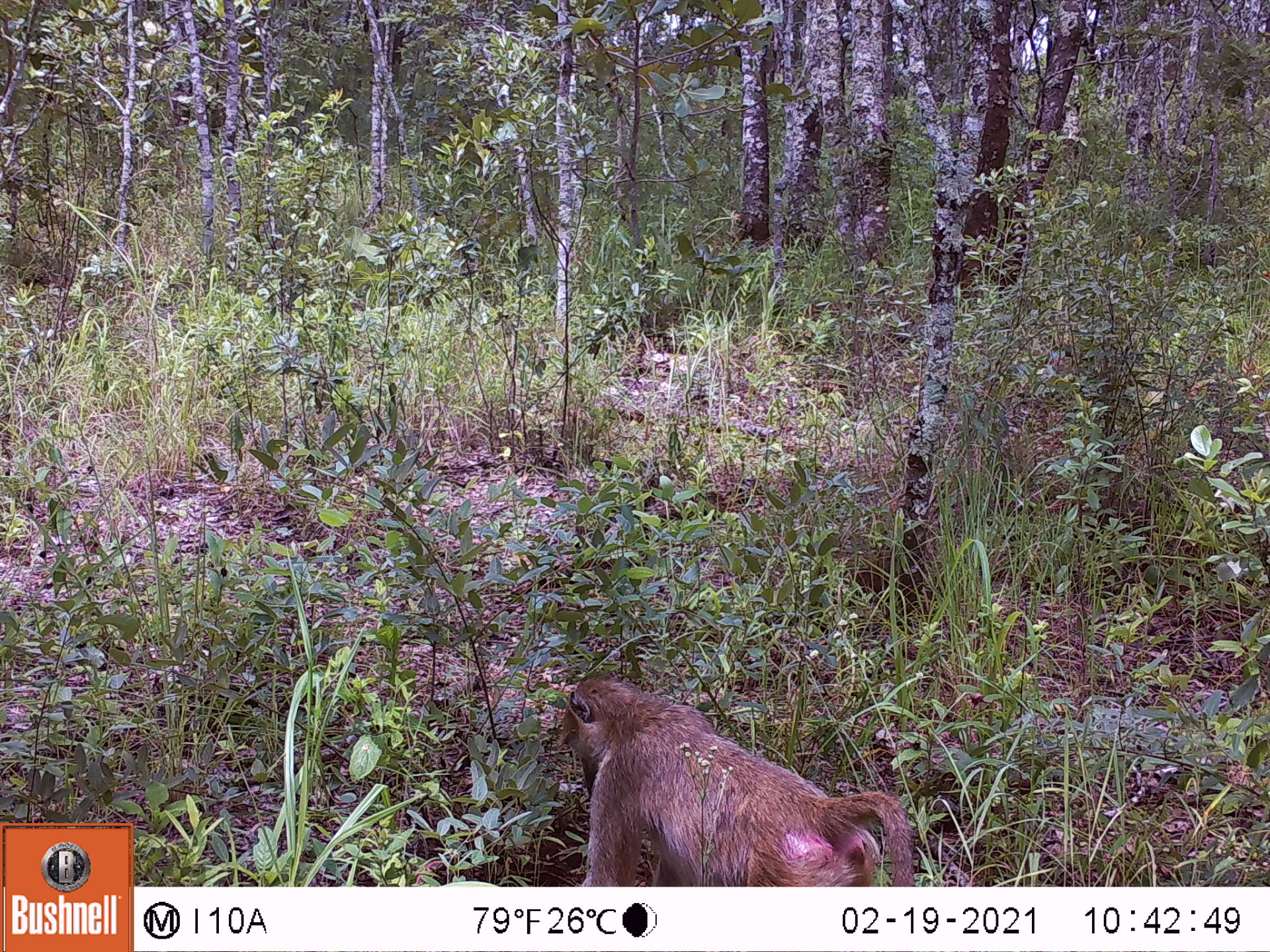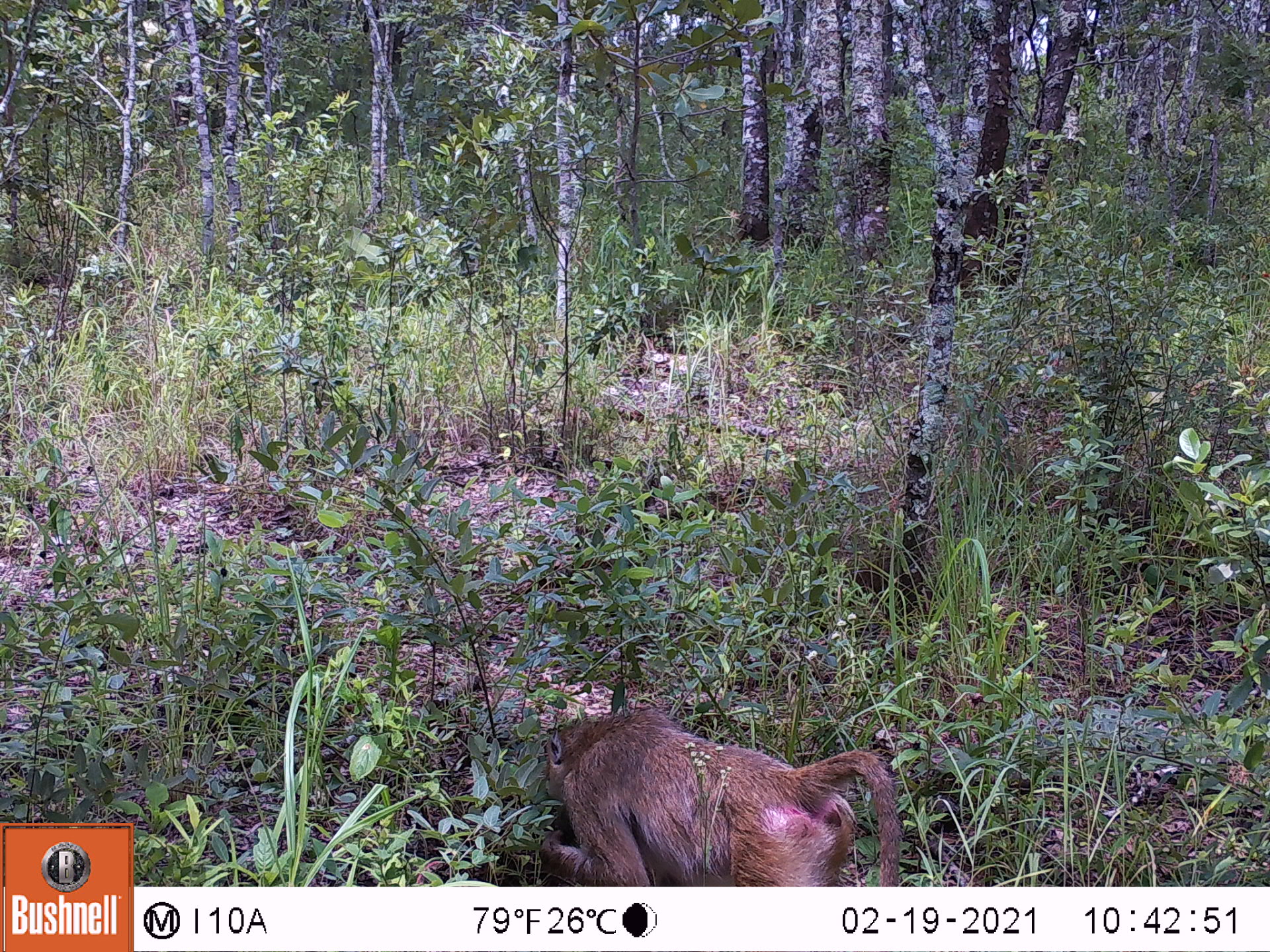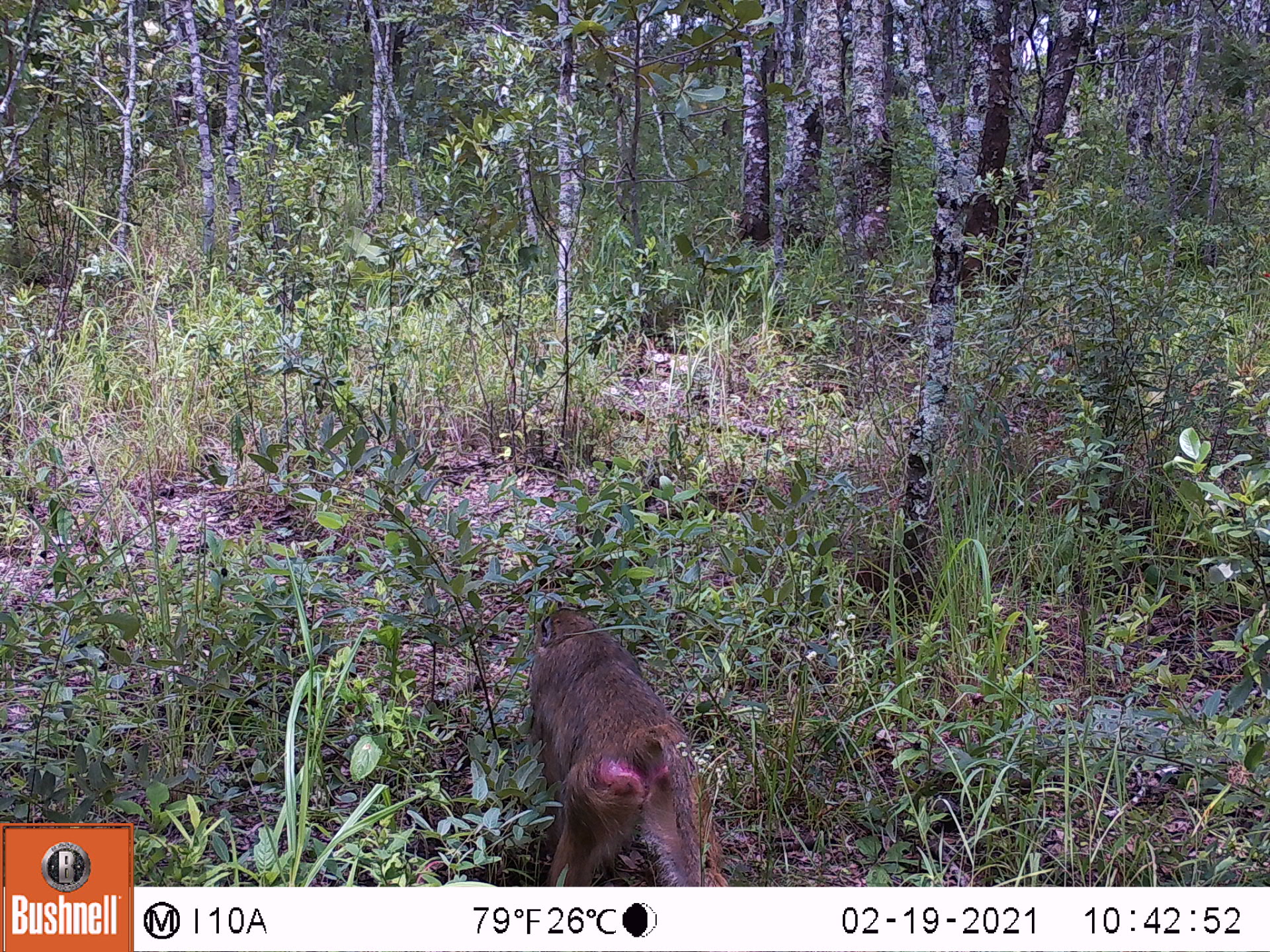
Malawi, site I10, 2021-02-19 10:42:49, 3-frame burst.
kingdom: Animalia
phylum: Chordata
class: Mammalia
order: Primates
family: Cercopithecidae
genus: Papio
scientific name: Papio cynocephalus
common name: yellow baboon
Yellow baboon (Papio cynocephalus), count 1.